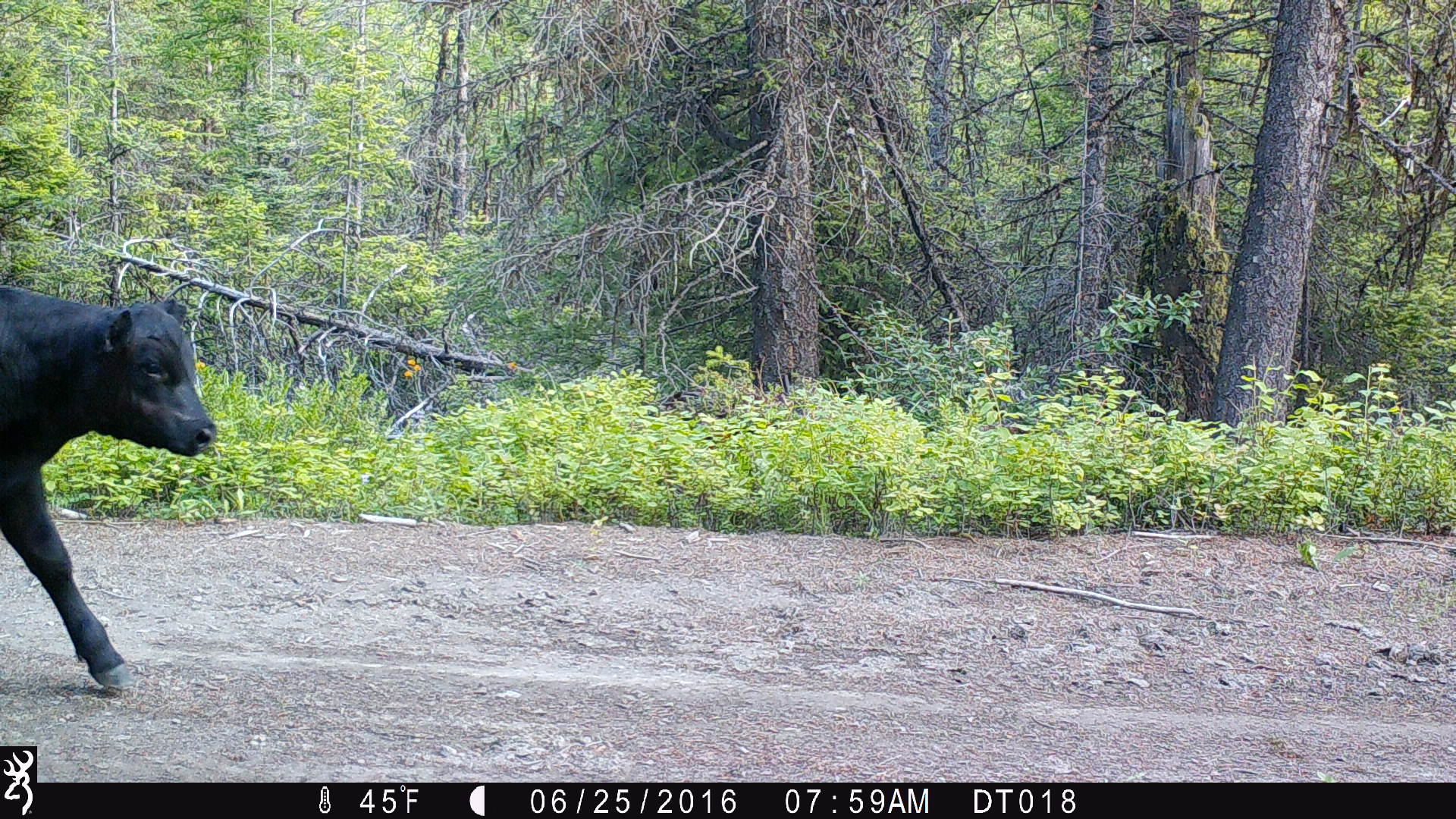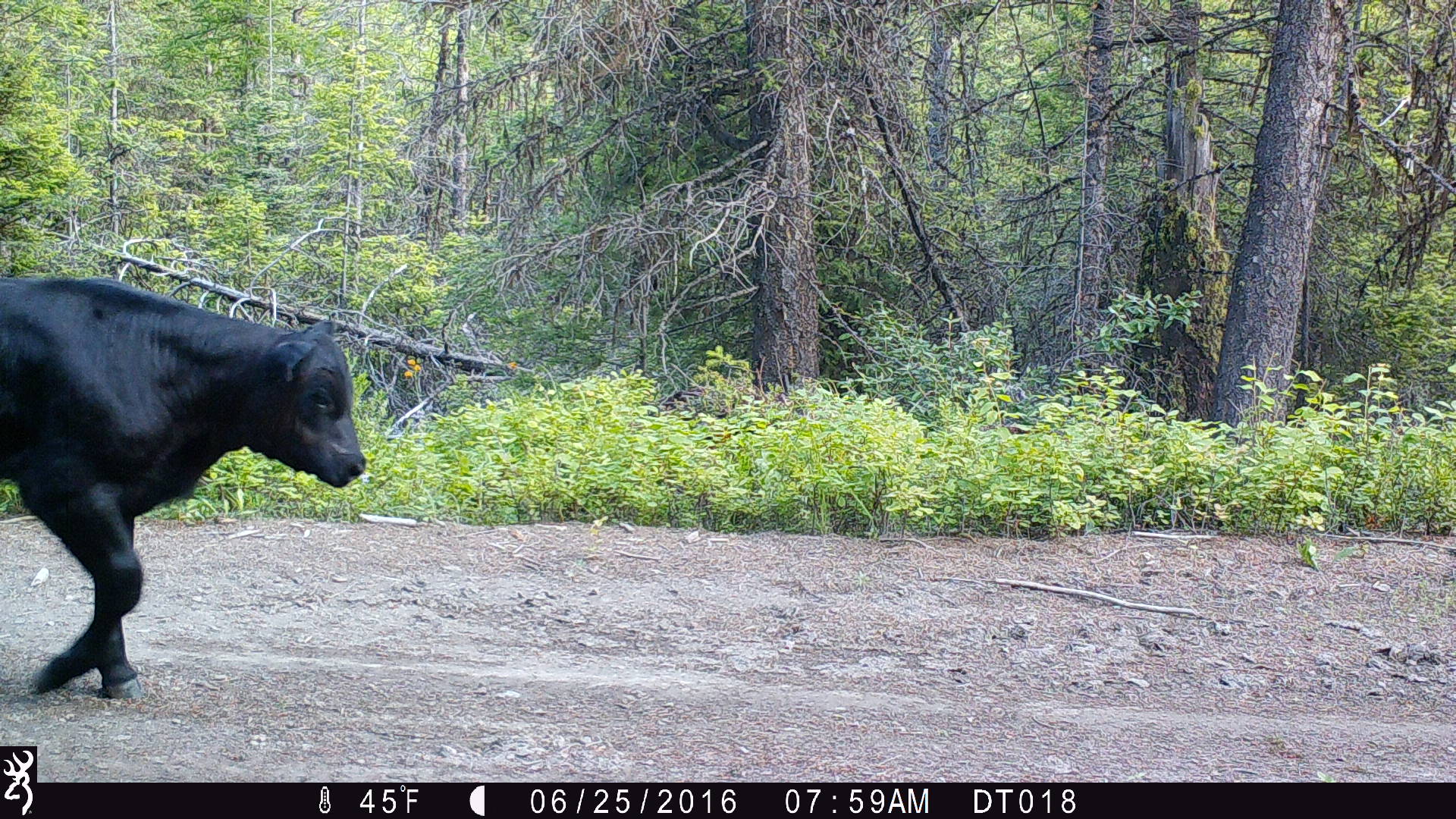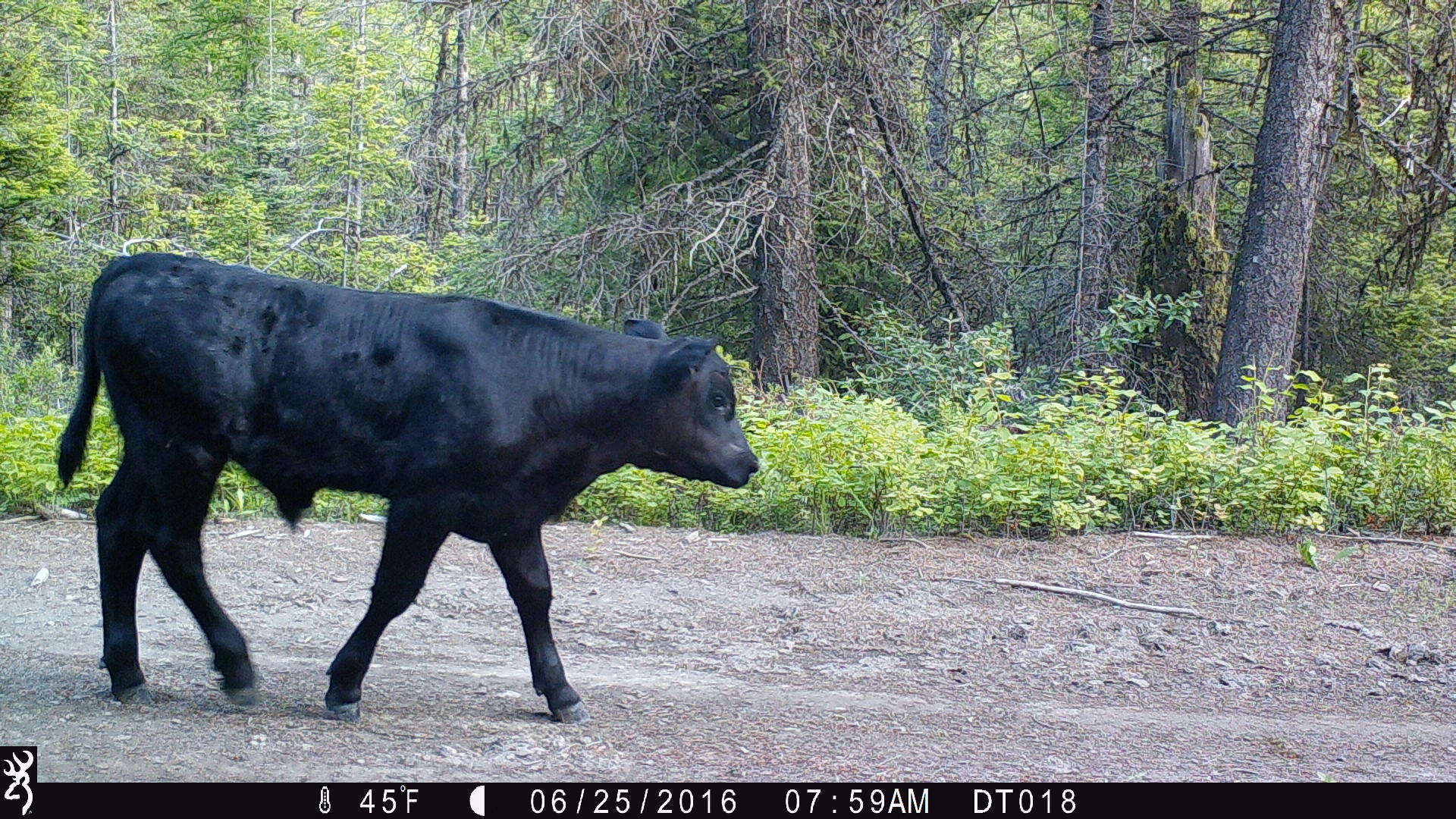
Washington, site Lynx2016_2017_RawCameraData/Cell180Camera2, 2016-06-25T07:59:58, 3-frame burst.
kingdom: Animalia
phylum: Chordata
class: Mammalia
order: Artiodactyla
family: Bovidae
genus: Bos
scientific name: Bos taurus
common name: domestic cattle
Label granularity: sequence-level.